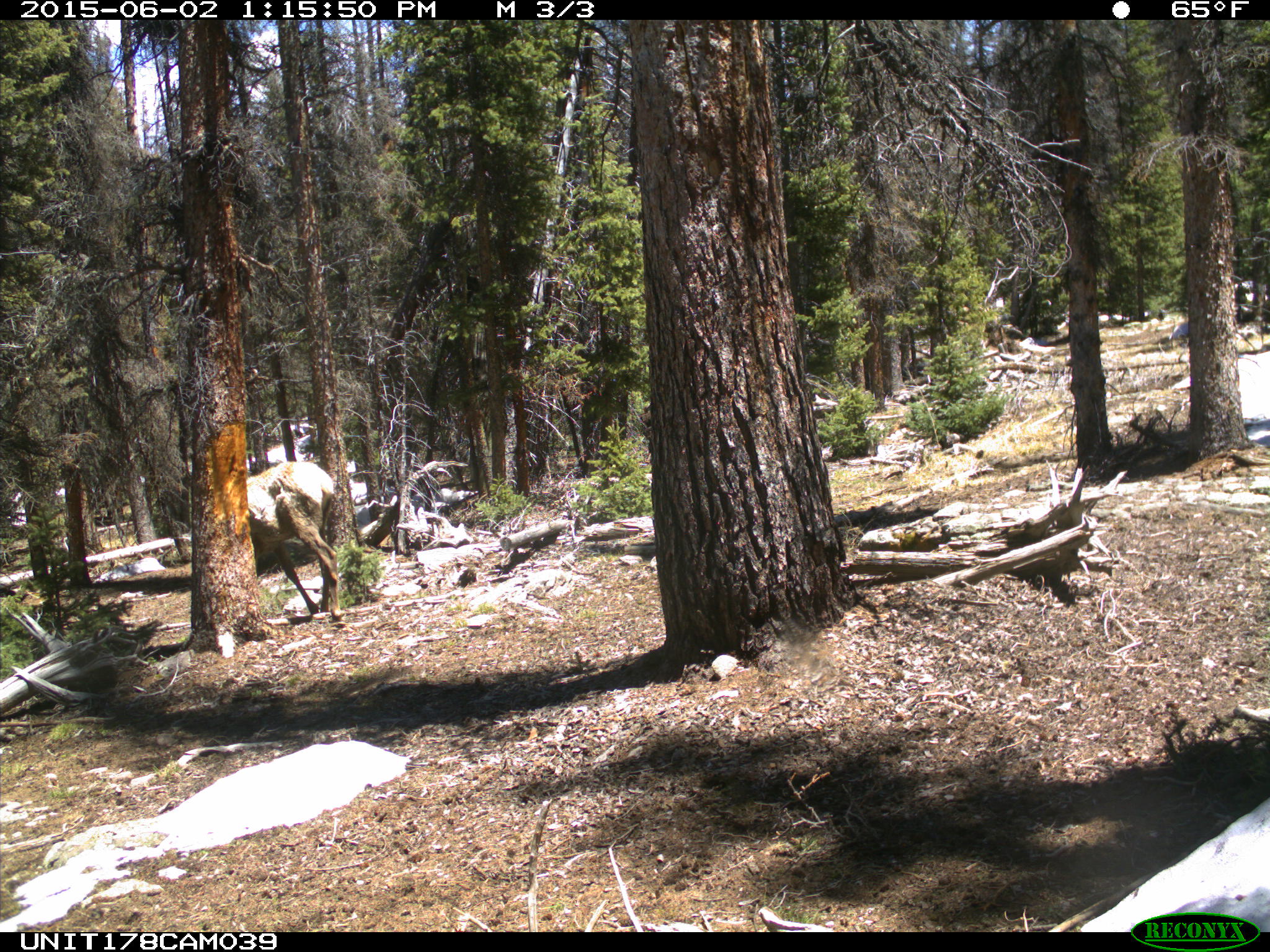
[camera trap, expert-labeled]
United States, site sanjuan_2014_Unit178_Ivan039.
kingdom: Animalia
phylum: Chordata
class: Mammalia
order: Artiodactyla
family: Cervidae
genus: Cervus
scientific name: Cervus elaphus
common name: red deer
Cervus elaphus (red deer).